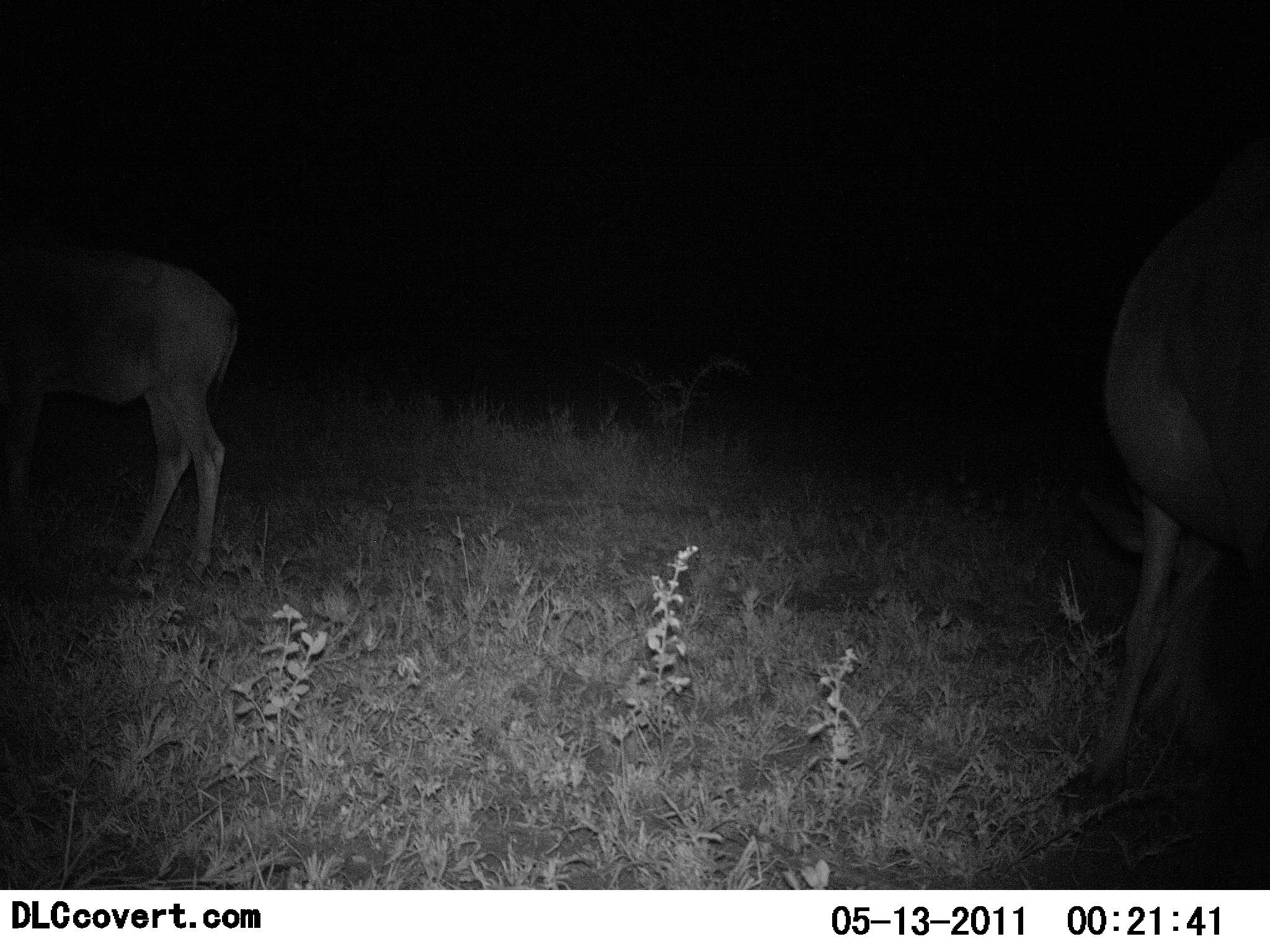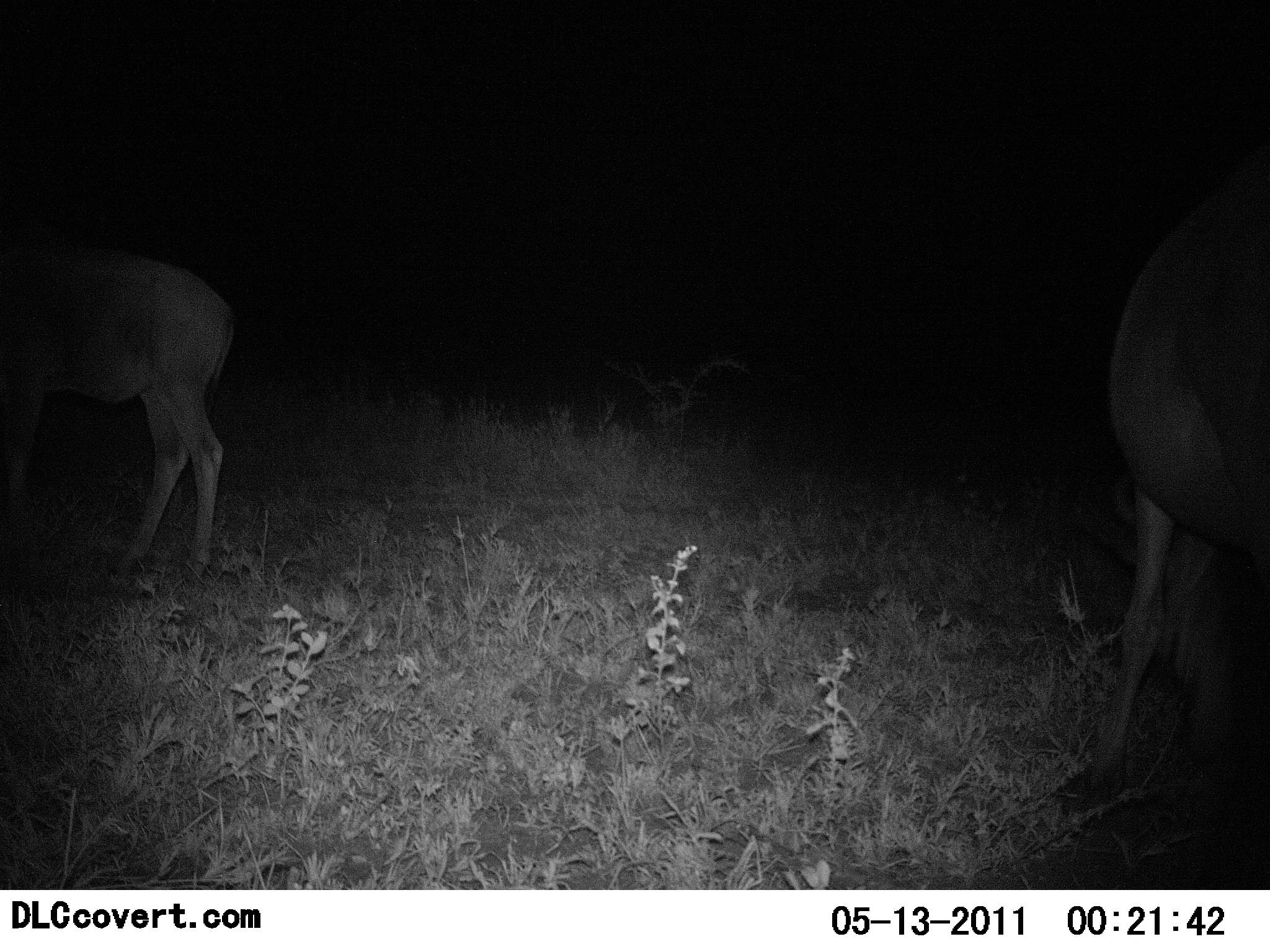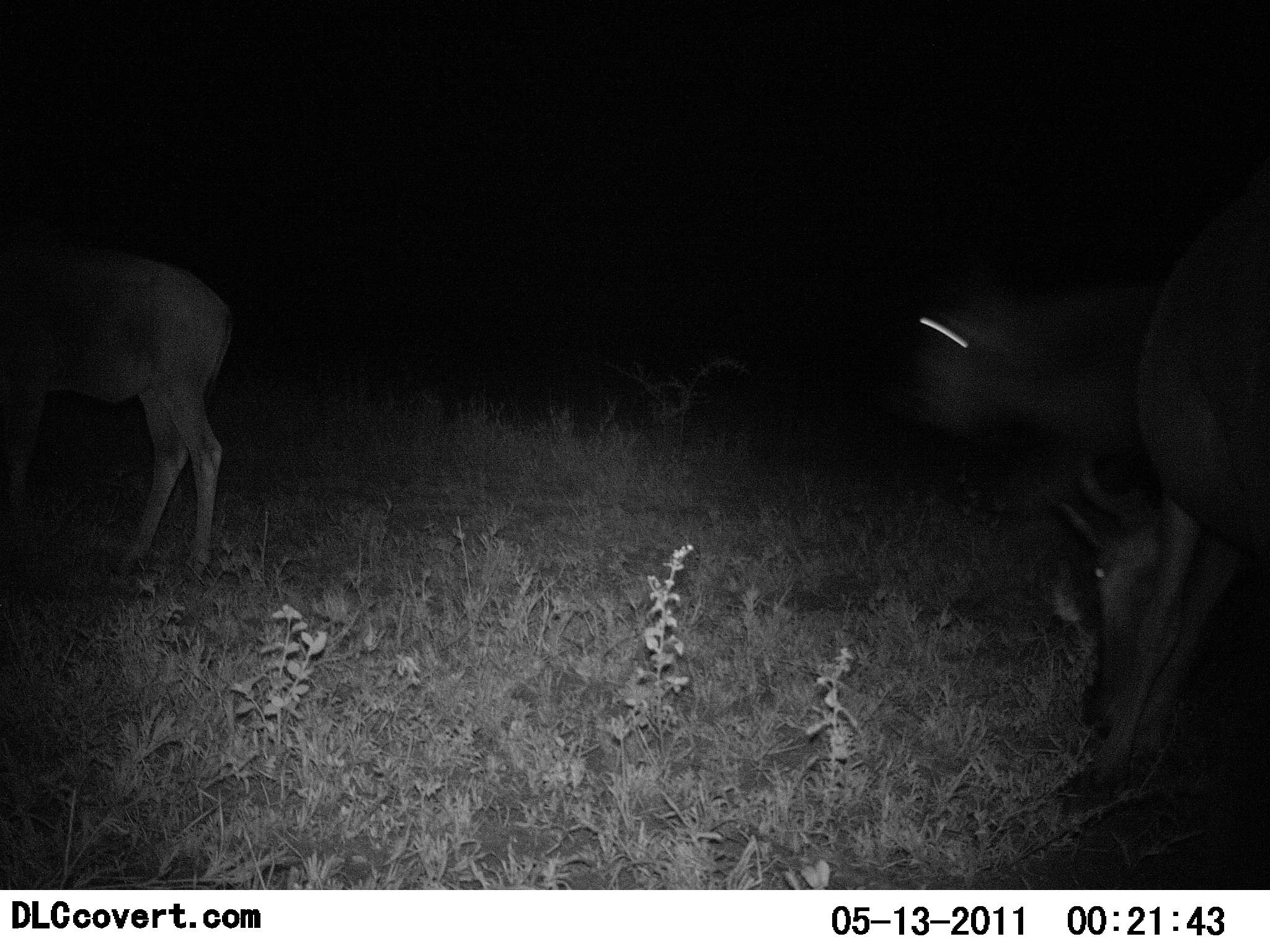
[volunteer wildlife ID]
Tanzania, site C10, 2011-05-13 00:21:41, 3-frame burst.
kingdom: Animalia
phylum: Chordata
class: Mammalia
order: Artiodactyla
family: Bovidae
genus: Alcelaphus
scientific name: Alcelaphus buselaphus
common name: hartebeest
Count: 3.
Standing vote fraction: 57%.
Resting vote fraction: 0%.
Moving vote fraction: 14%.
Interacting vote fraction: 0%.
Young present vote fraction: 0%.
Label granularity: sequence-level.